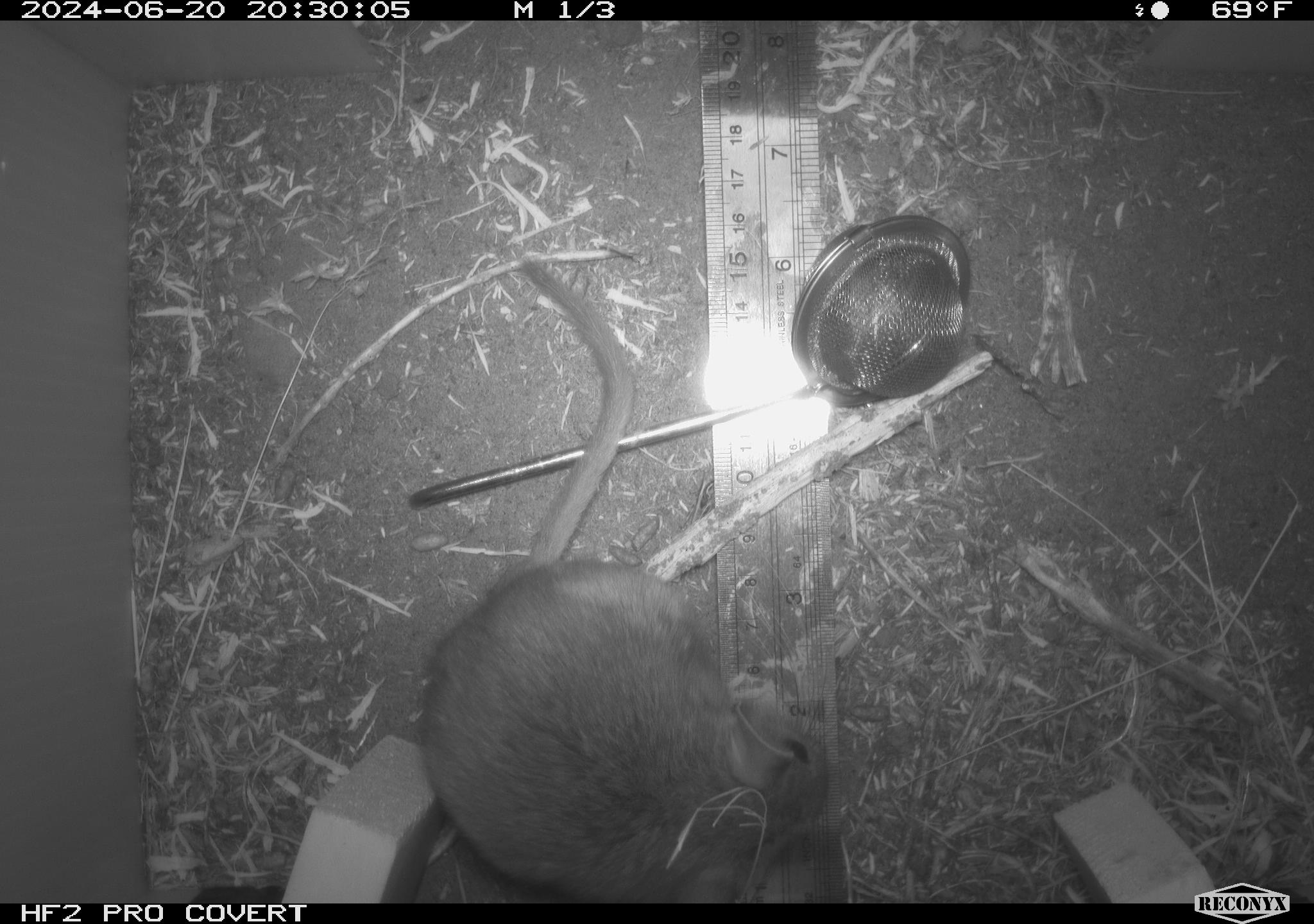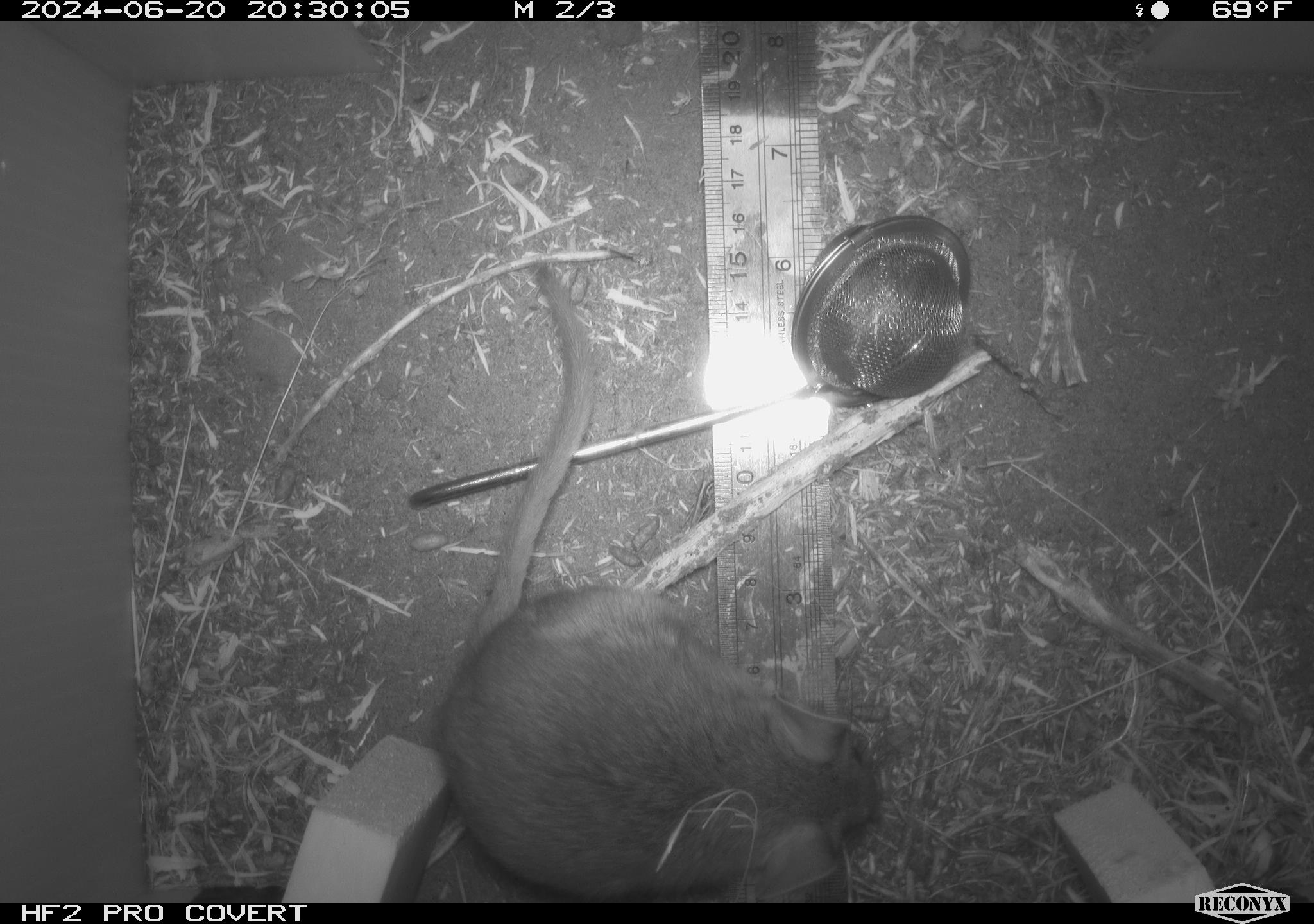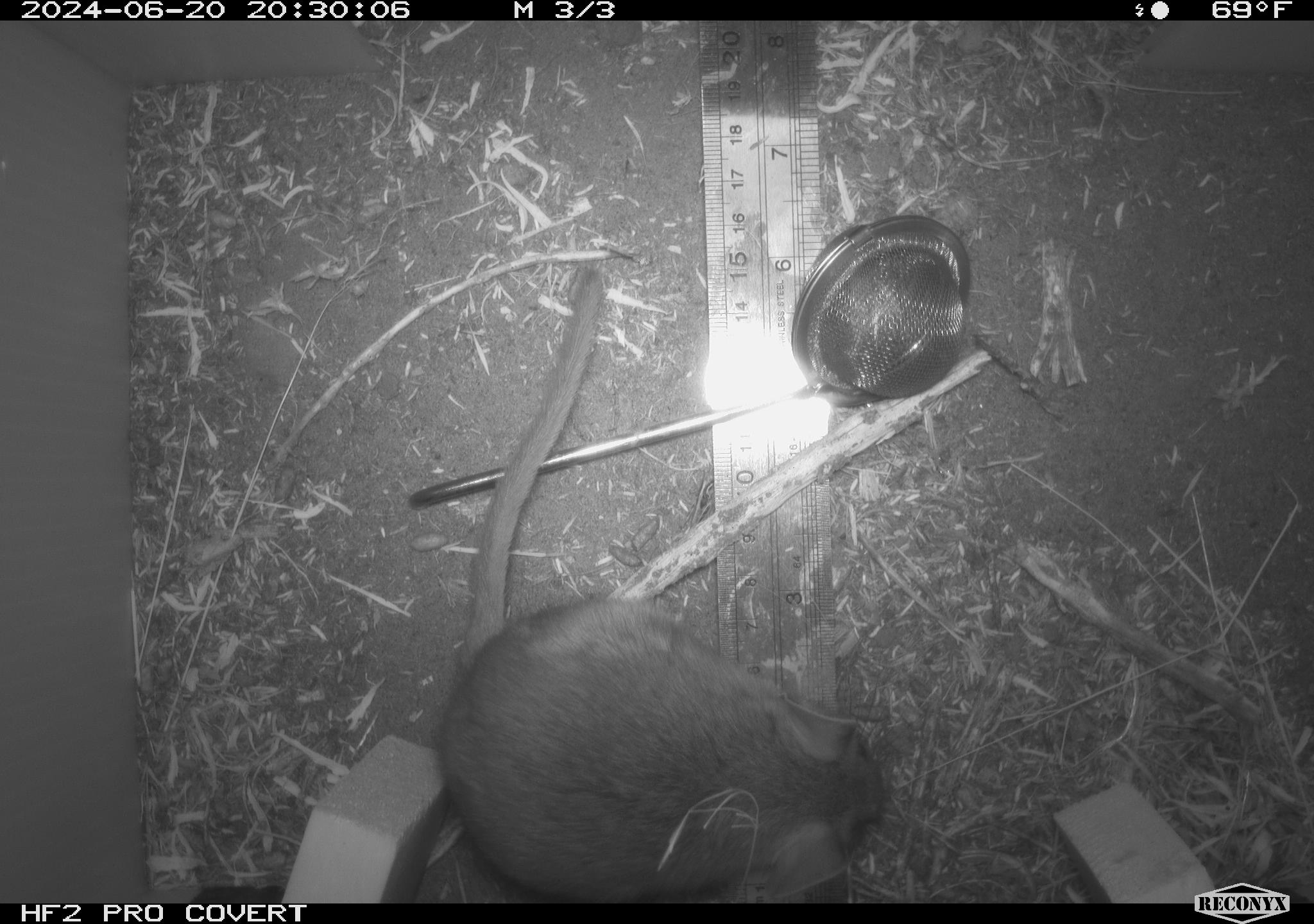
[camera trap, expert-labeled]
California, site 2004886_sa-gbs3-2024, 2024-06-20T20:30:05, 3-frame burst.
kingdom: Animalia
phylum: Chordata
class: Mammalia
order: Rodentia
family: Cricetidae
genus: Neotoma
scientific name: Neotoma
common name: pack rat or woodrat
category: neotoma species